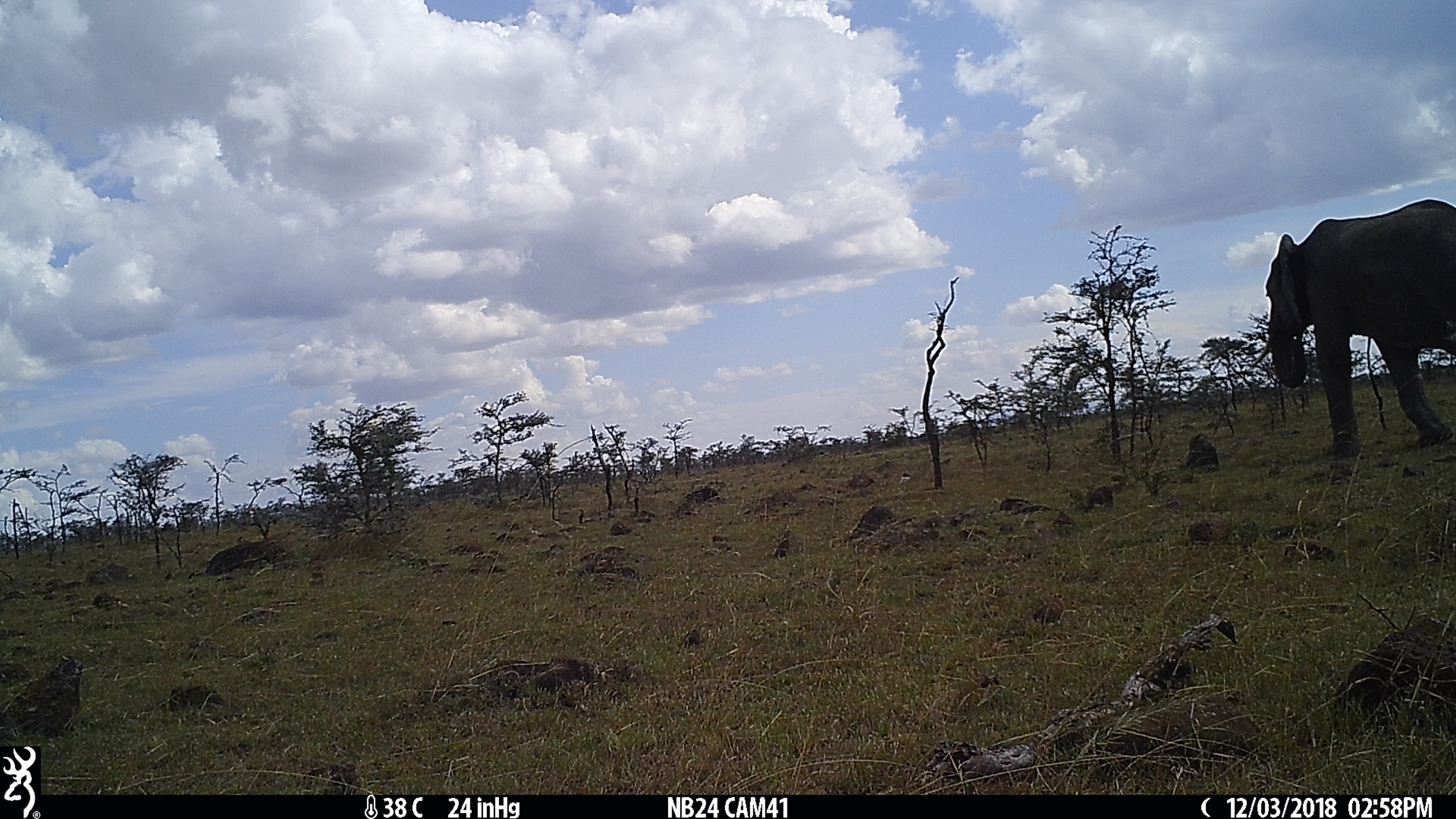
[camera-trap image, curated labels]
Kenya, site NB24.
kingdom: Animalia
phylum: Chordata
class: Mammalia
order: Proboscidea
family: Elephantidae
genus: Loxodonta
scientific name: Loxodonta africana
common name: elephant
Elephant (Loxodonta africana).